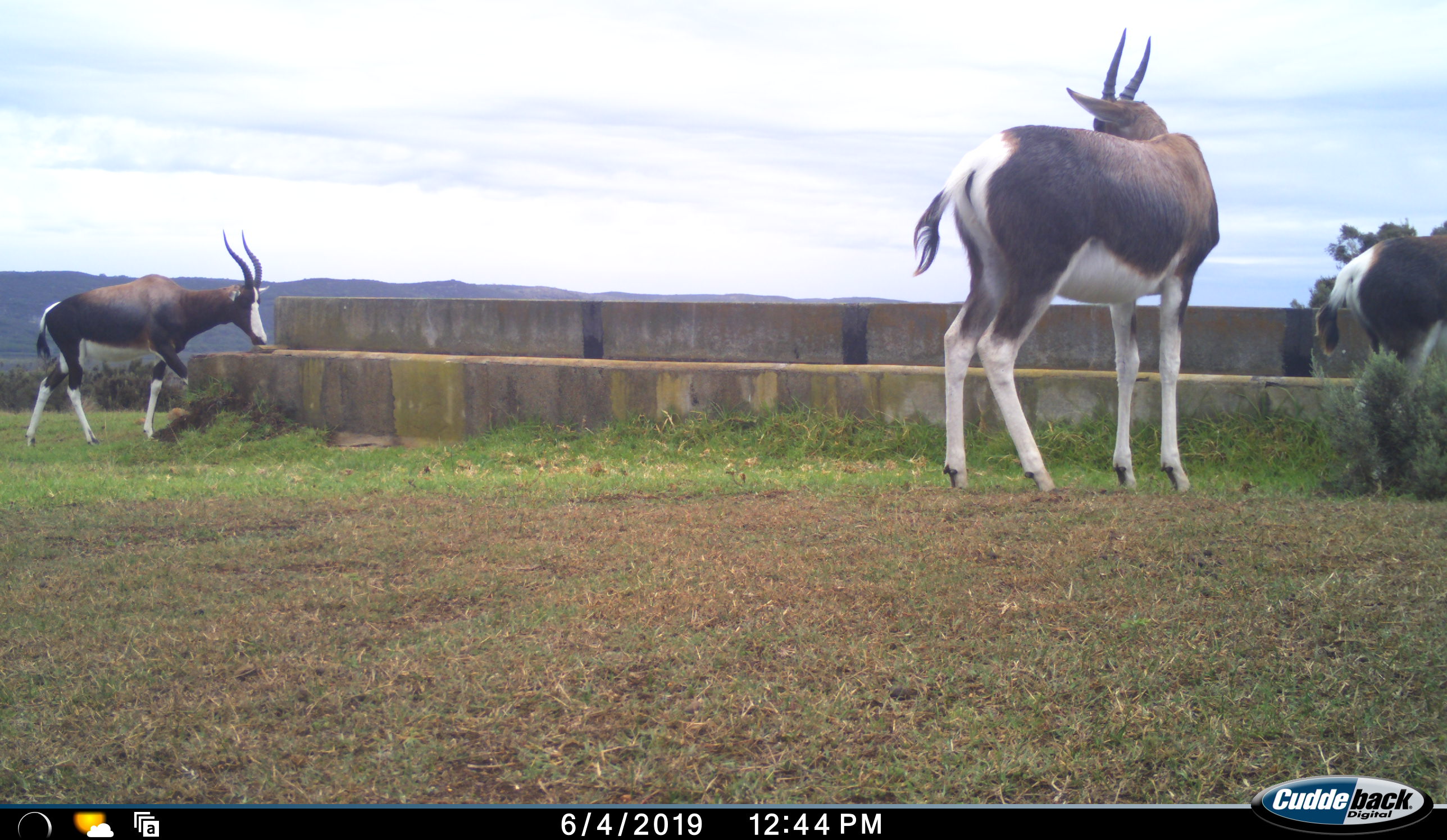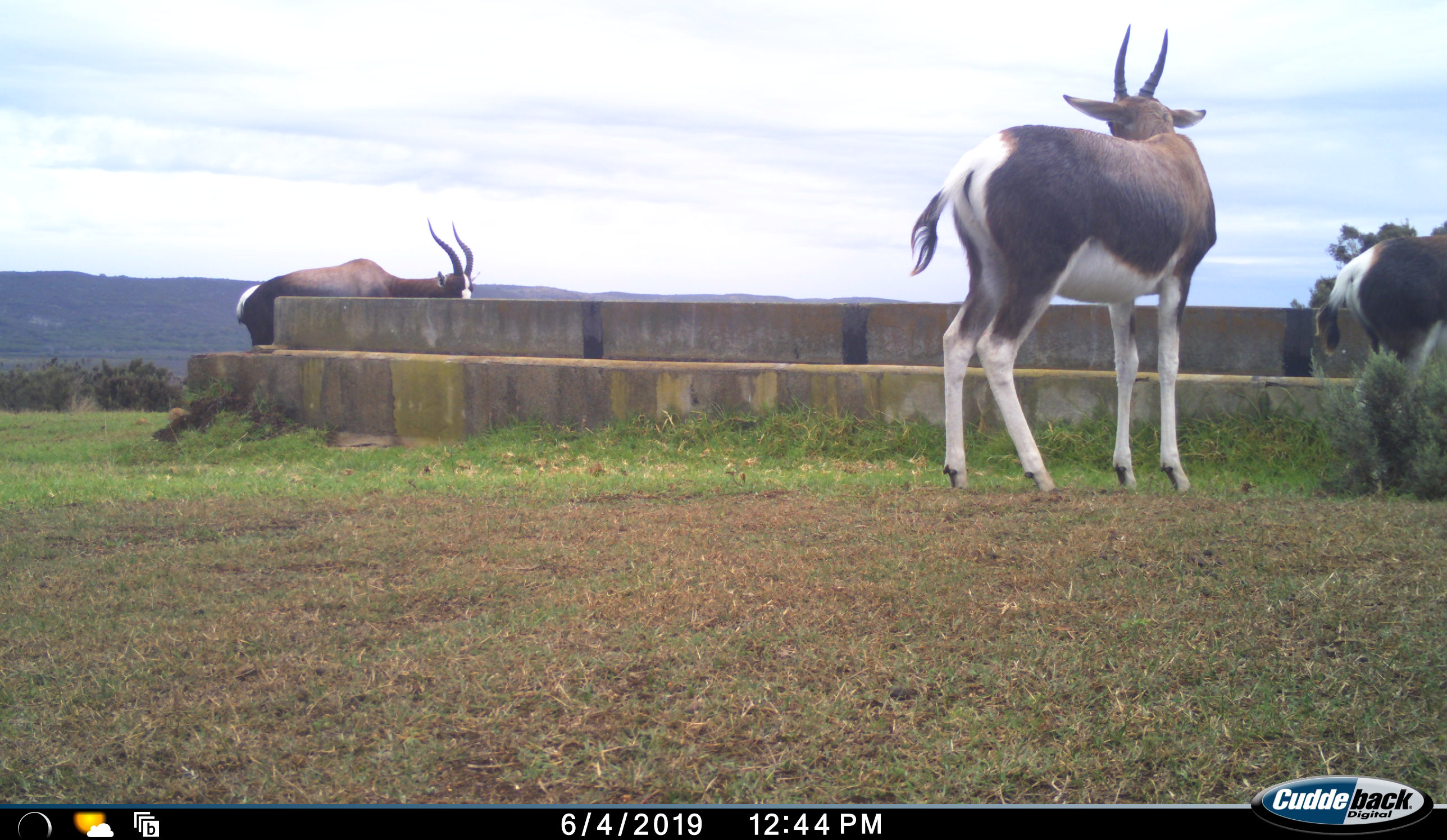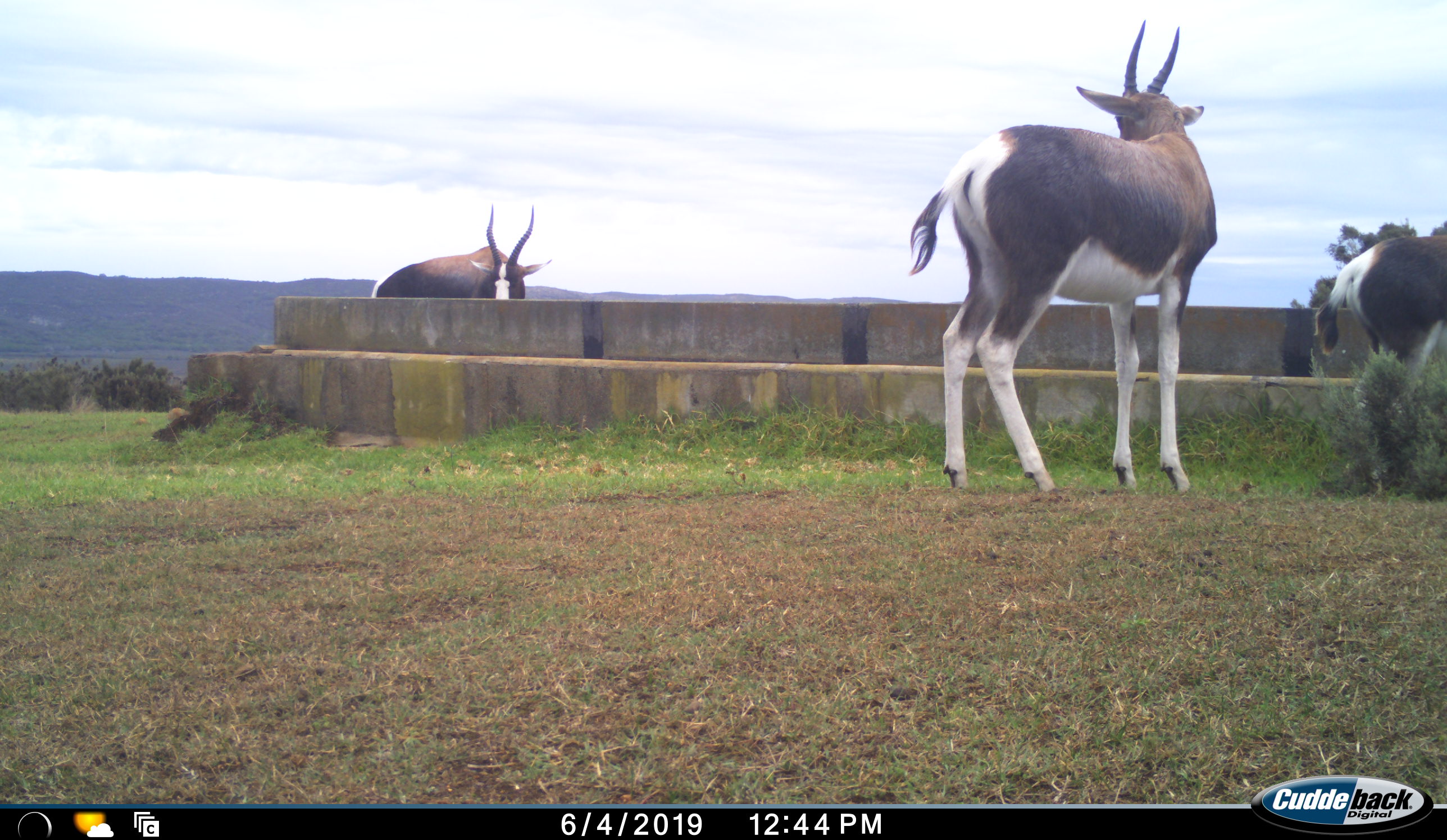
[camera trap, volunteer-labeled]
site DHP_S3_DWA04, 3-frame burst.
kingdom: Animalia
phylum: Chordata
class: Mammalia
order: Artiodactyla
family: Bovidae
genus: Damaliscus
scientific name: Damaliscus pygargus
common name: bontebok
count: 3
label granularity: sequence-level